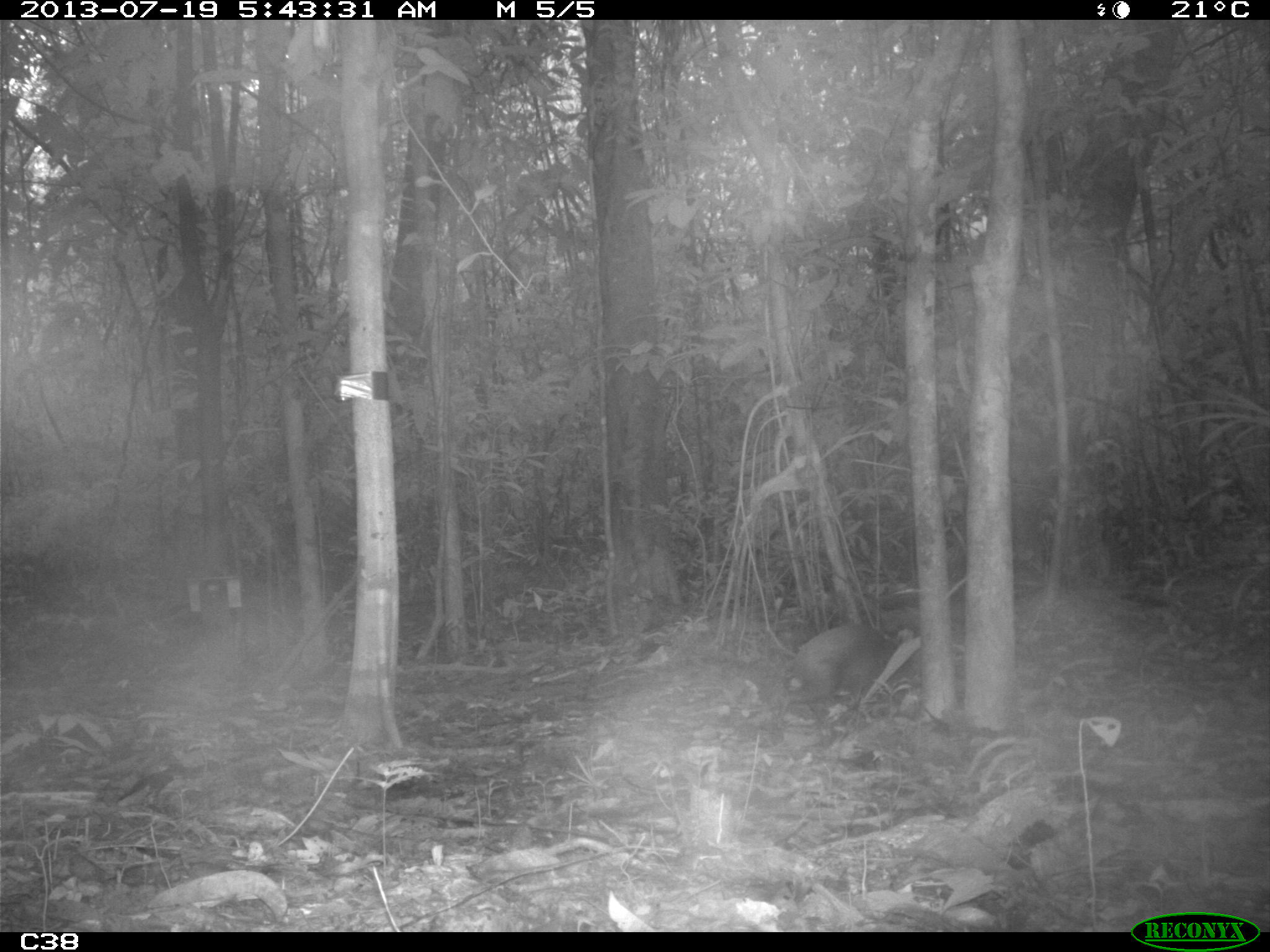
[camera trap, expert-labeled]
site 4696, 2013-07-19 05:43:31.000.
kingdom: Animalia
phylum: Chordata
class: Mammalia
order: Rodentia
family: Dasyproctidae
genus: Dasyprocta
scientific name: Dasyprocta leporina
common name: red-rumped agouti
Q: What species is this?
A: Dasyprocta leporina (red-rumped agouti).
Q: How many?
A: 1.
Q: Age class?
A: Adult.